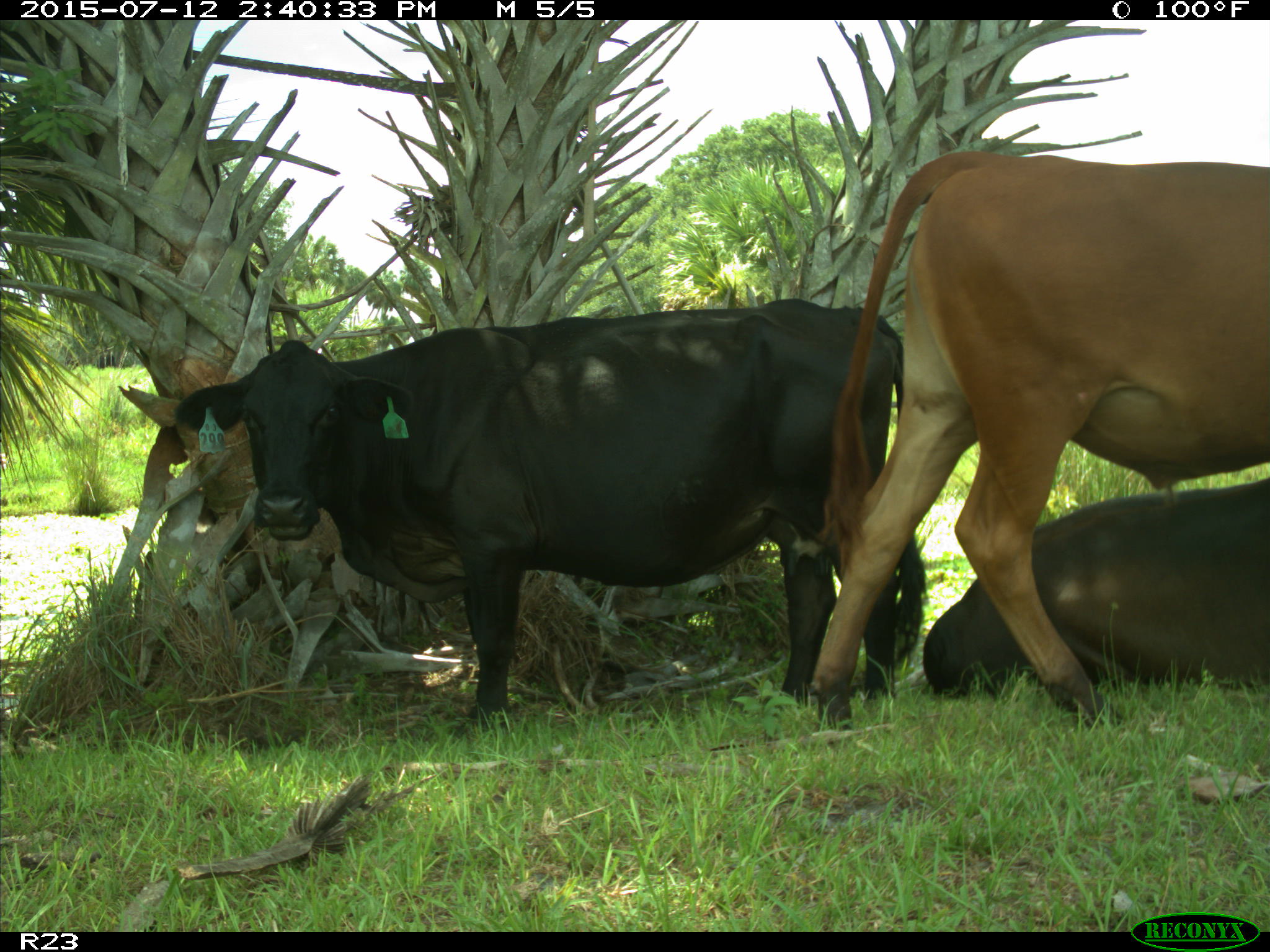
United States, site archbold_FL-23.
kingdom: Animalia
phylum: Chordata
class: Mammalia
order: Artiodactyla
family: Bovidae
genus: Bos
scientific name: Bos taurus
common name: domestic cow